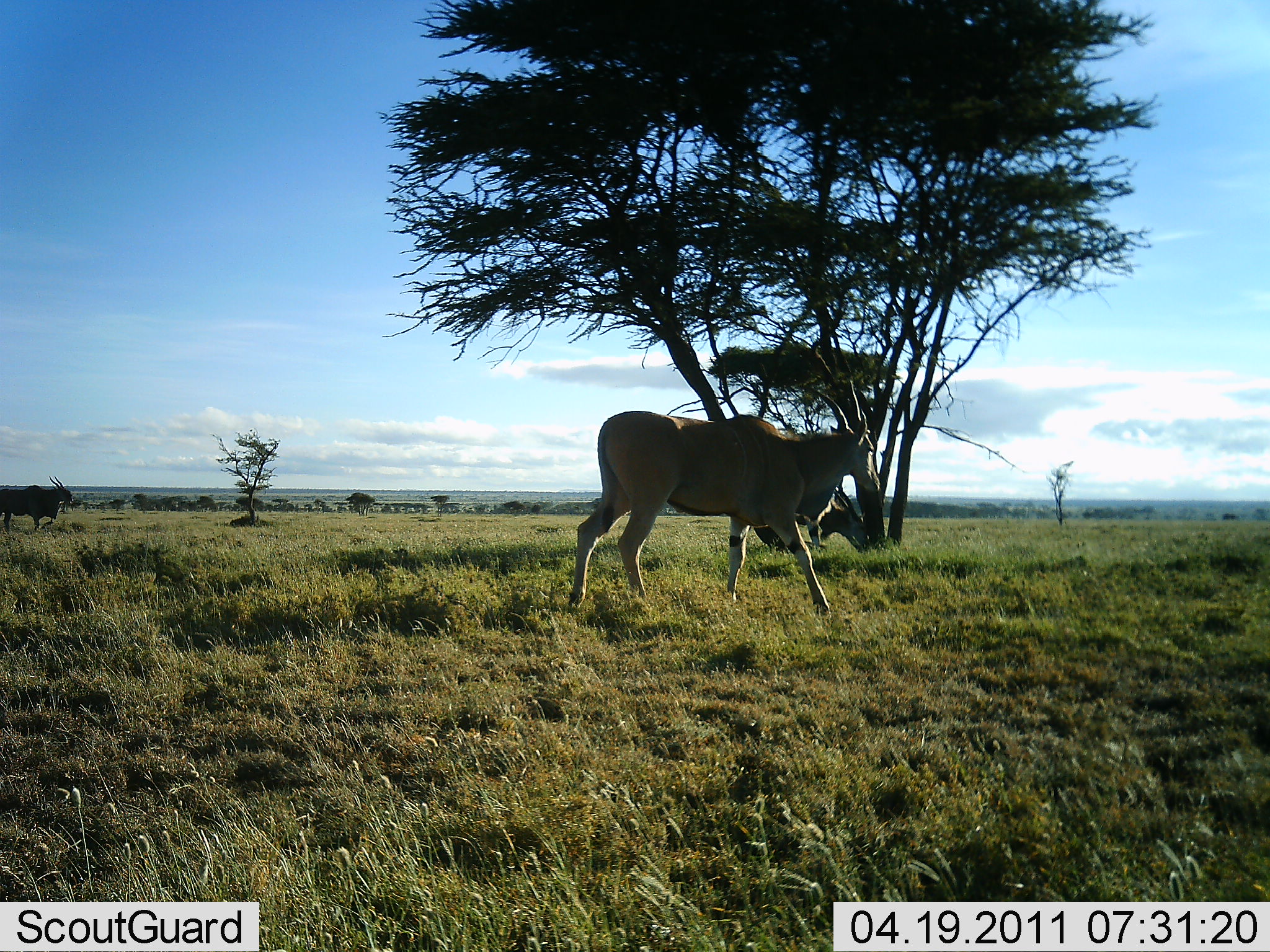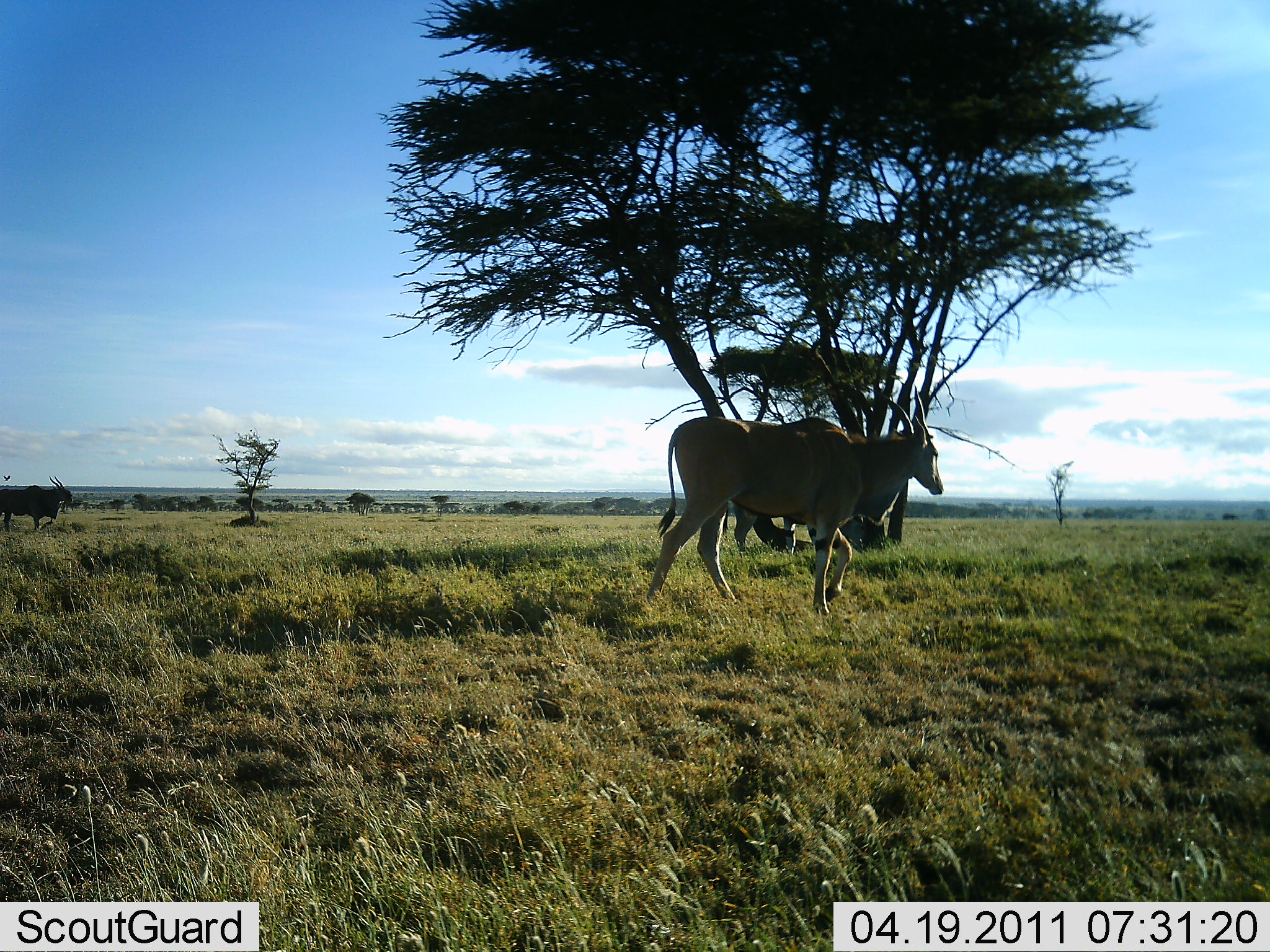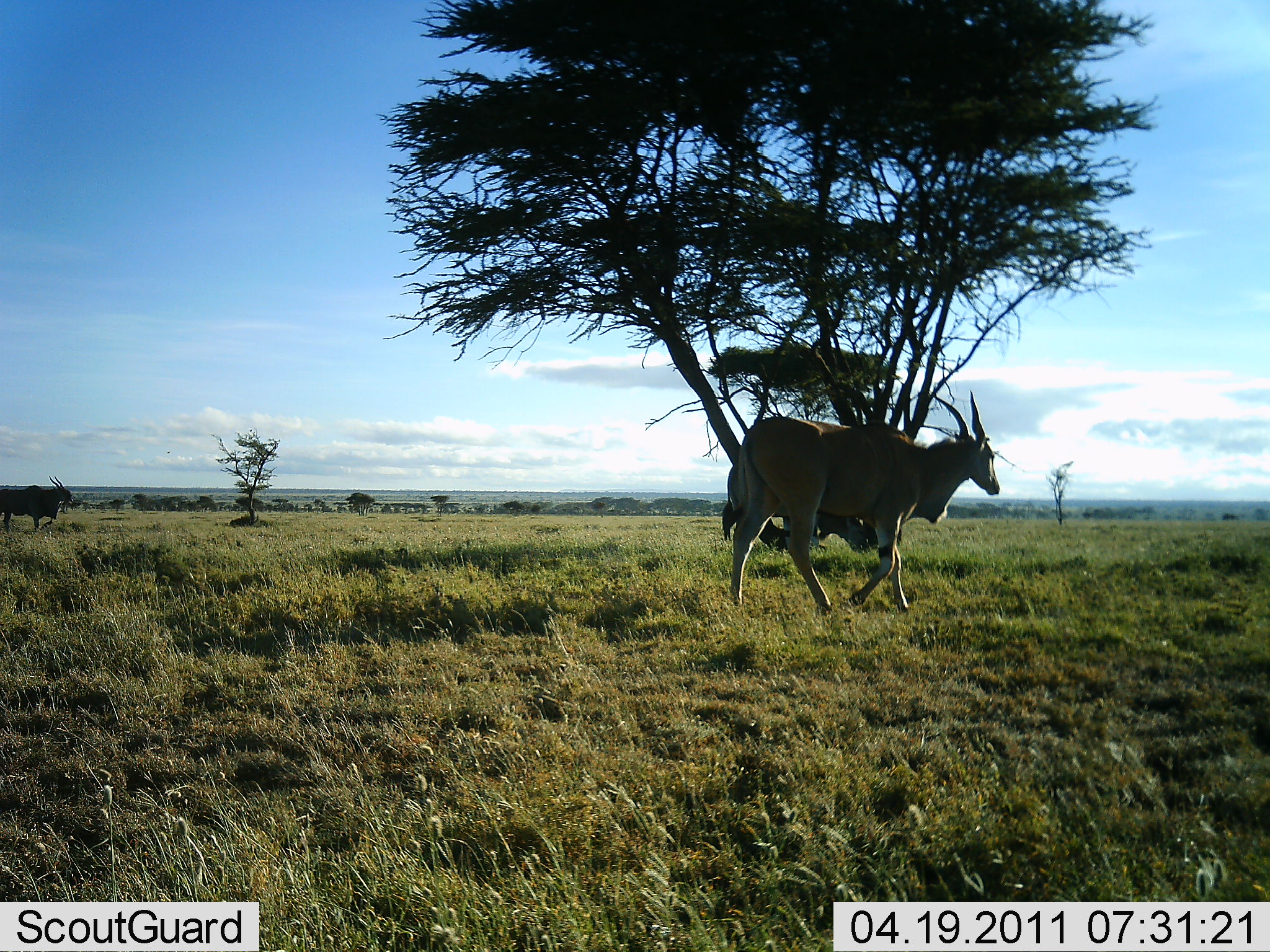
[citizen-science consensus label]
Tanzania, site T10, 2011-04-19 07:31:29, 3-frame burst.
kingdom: Animalia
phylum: Chordata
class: Mammalia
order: Artiodactyla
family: Bovidae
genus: Tragelaphus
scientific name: Tragelaphus oryx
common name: eland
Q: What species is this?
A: Eland (Tragelaphus oryx).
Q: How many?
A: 2.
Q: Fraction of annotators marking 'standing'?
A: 55%.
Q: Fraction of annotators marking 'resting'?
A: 0%.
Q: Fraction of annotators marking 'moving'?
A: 100%.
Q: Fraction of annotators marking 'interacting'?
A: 0%.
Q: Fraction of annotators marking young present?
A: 0%.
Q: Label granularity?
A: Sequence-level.